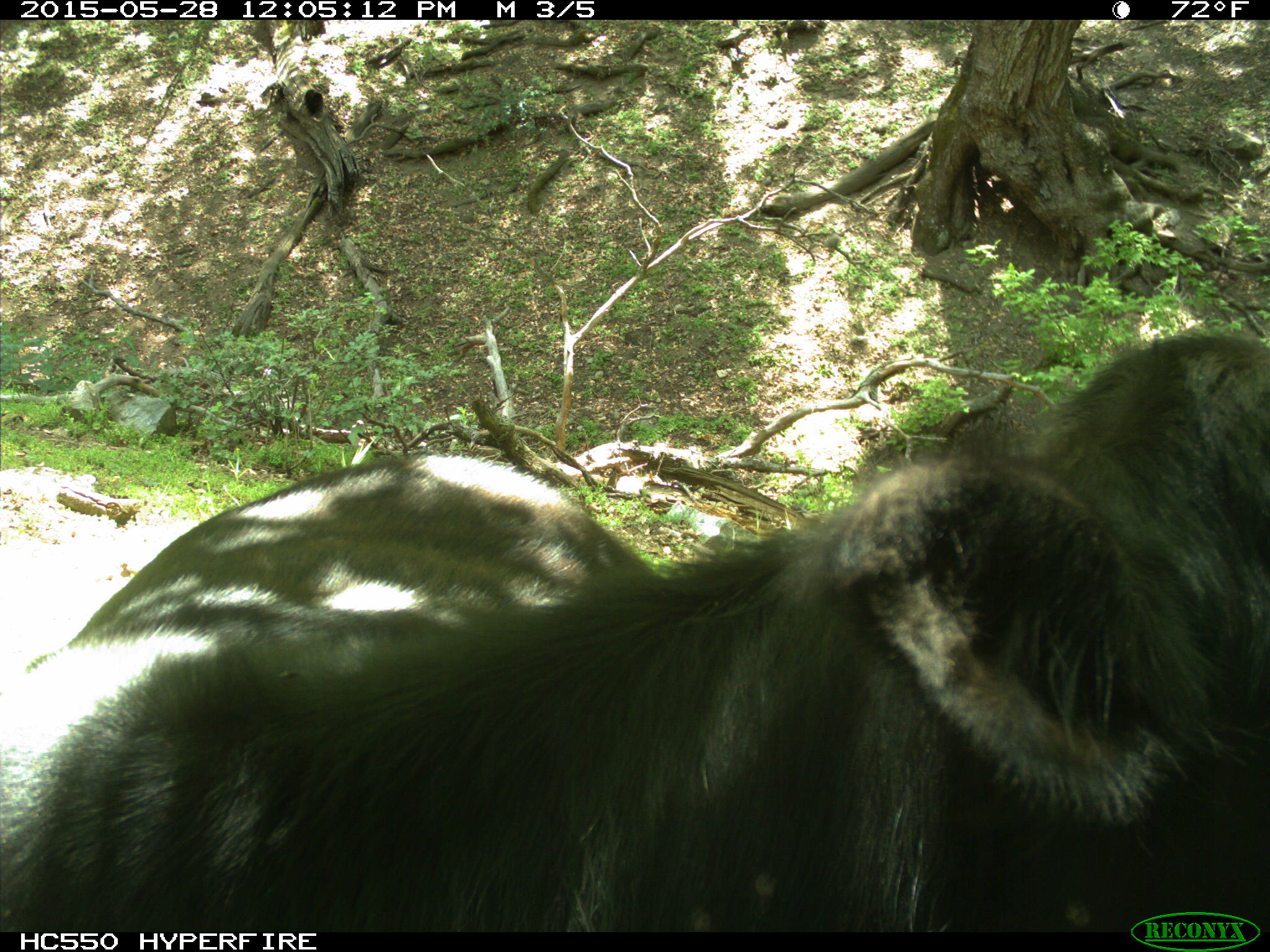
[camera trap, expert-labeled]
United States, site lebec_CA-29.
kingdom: Animalia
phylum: Chordata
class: Mammalia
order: Artiodactyla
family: Bovidae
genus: Bos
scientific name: Bos taurus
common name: domestic cow